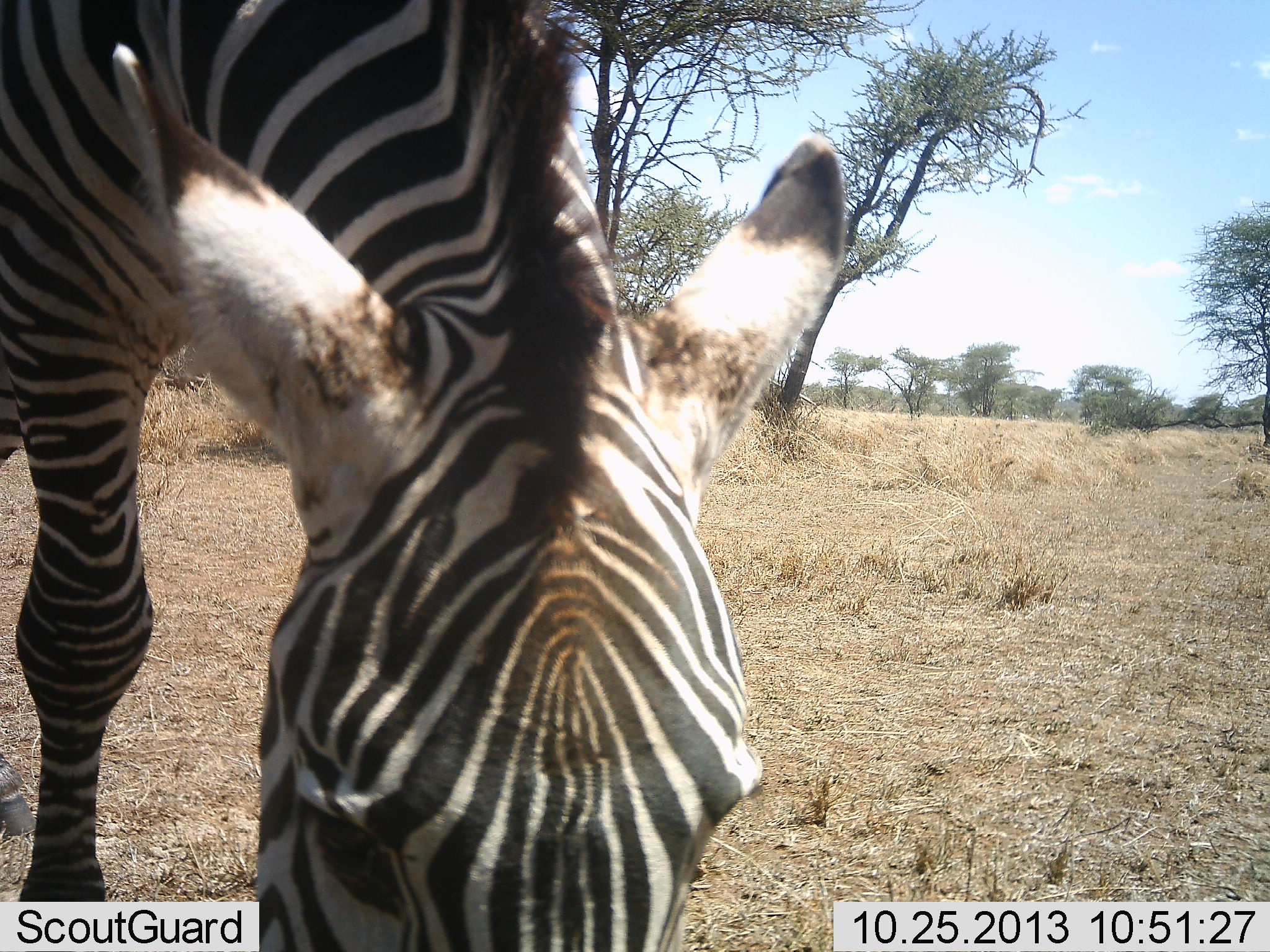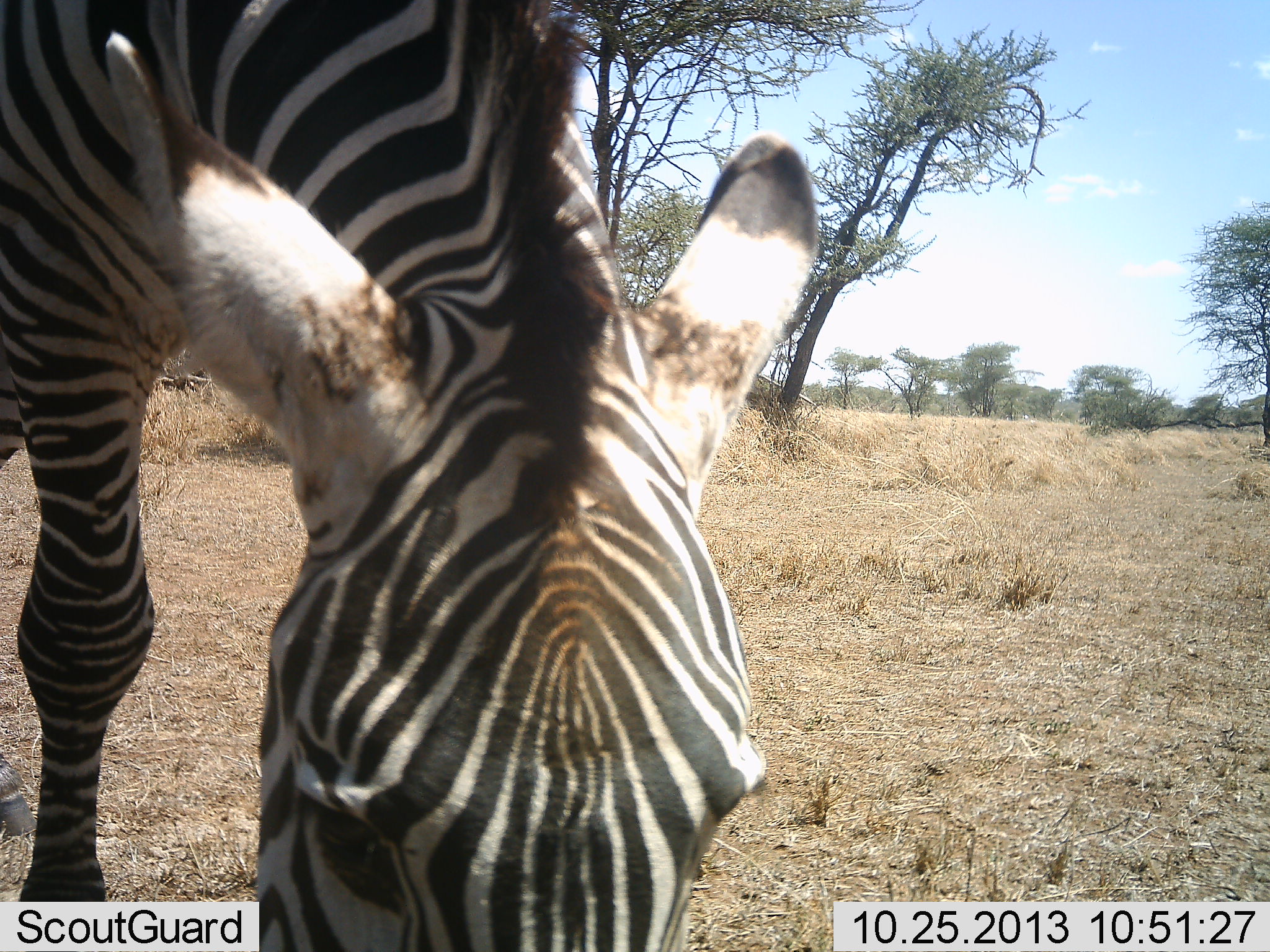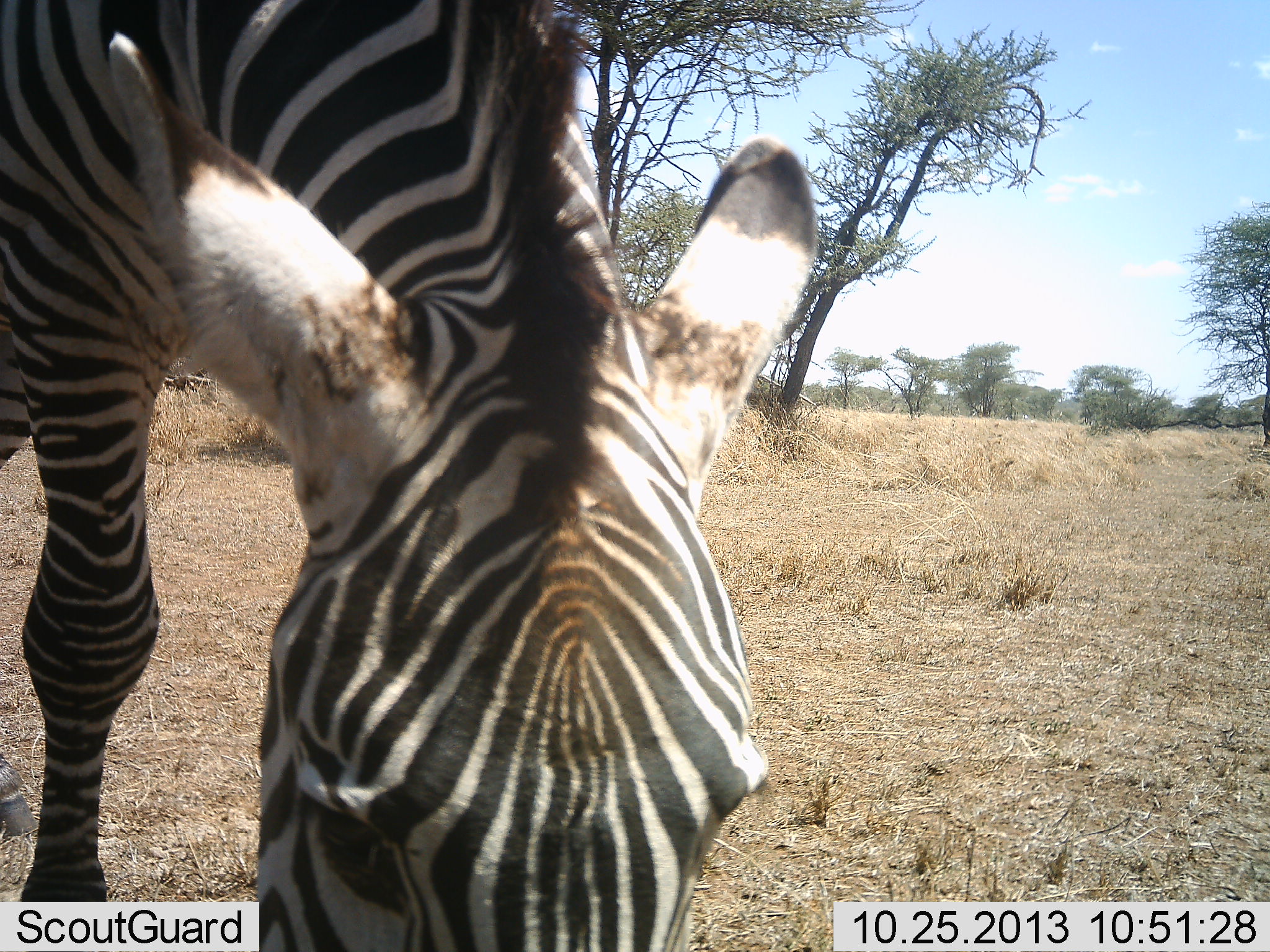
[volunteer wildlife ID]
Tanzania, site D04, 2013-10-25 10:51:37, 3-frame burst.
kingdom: Animalia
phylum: Chordata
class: Mammalia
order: Perissodactyla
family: Equidae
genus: Equus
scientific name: Equus quagga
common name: plains zebra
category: zebra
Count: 1.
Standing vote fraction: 18%.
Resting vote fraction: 0%.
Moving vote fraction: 3%.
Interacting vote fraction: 2%.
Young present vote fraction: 0%.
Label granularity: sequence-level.